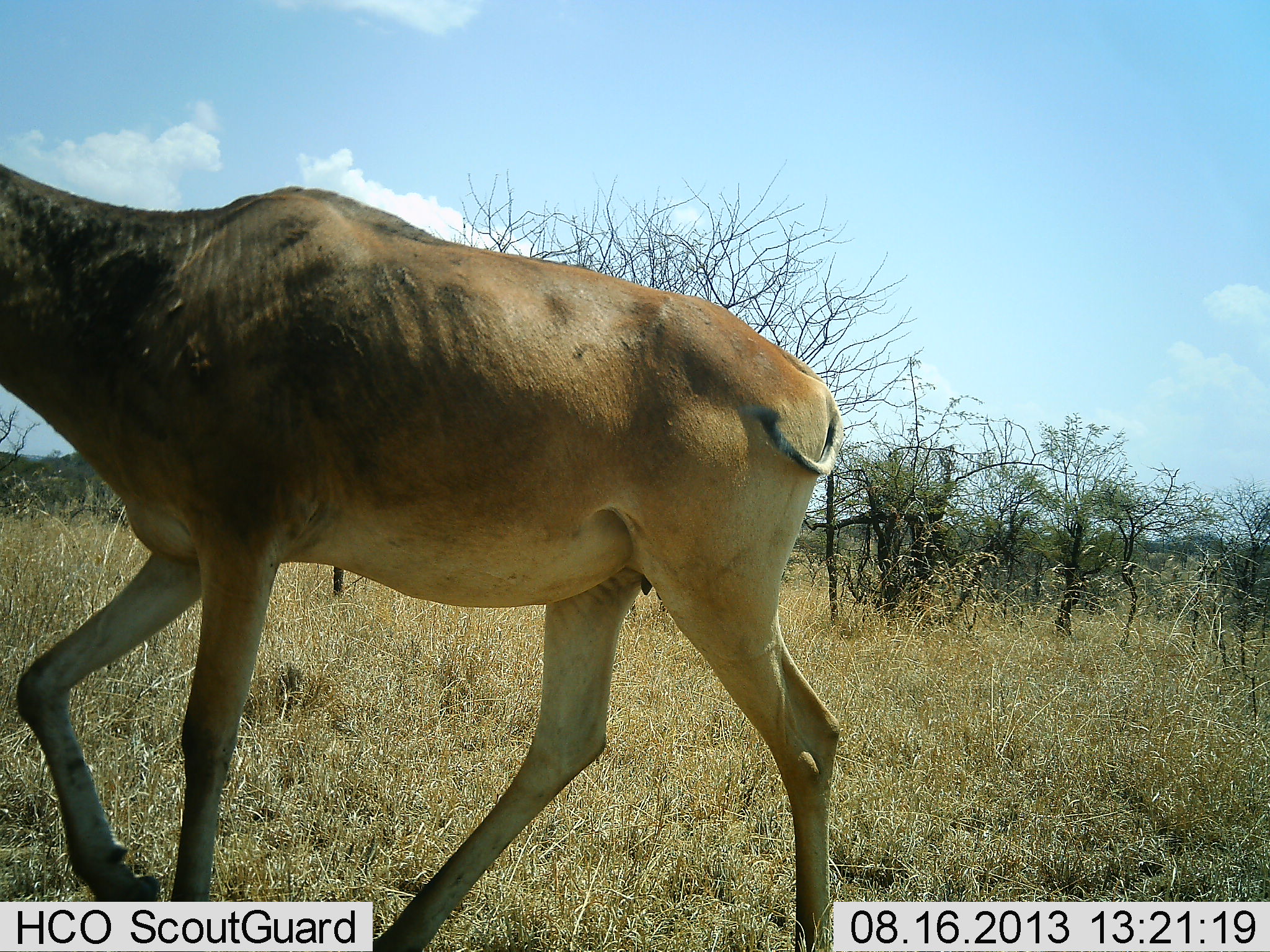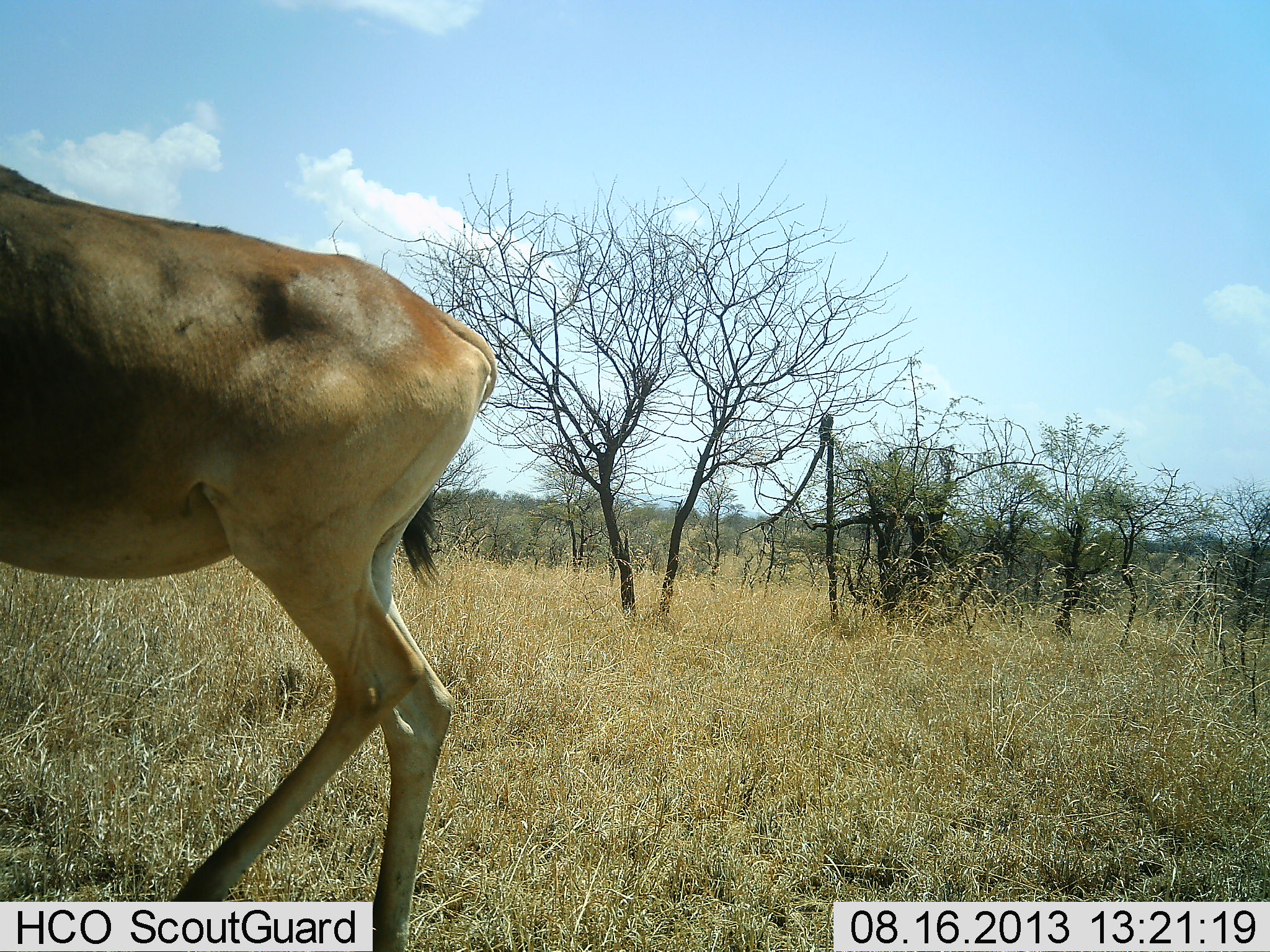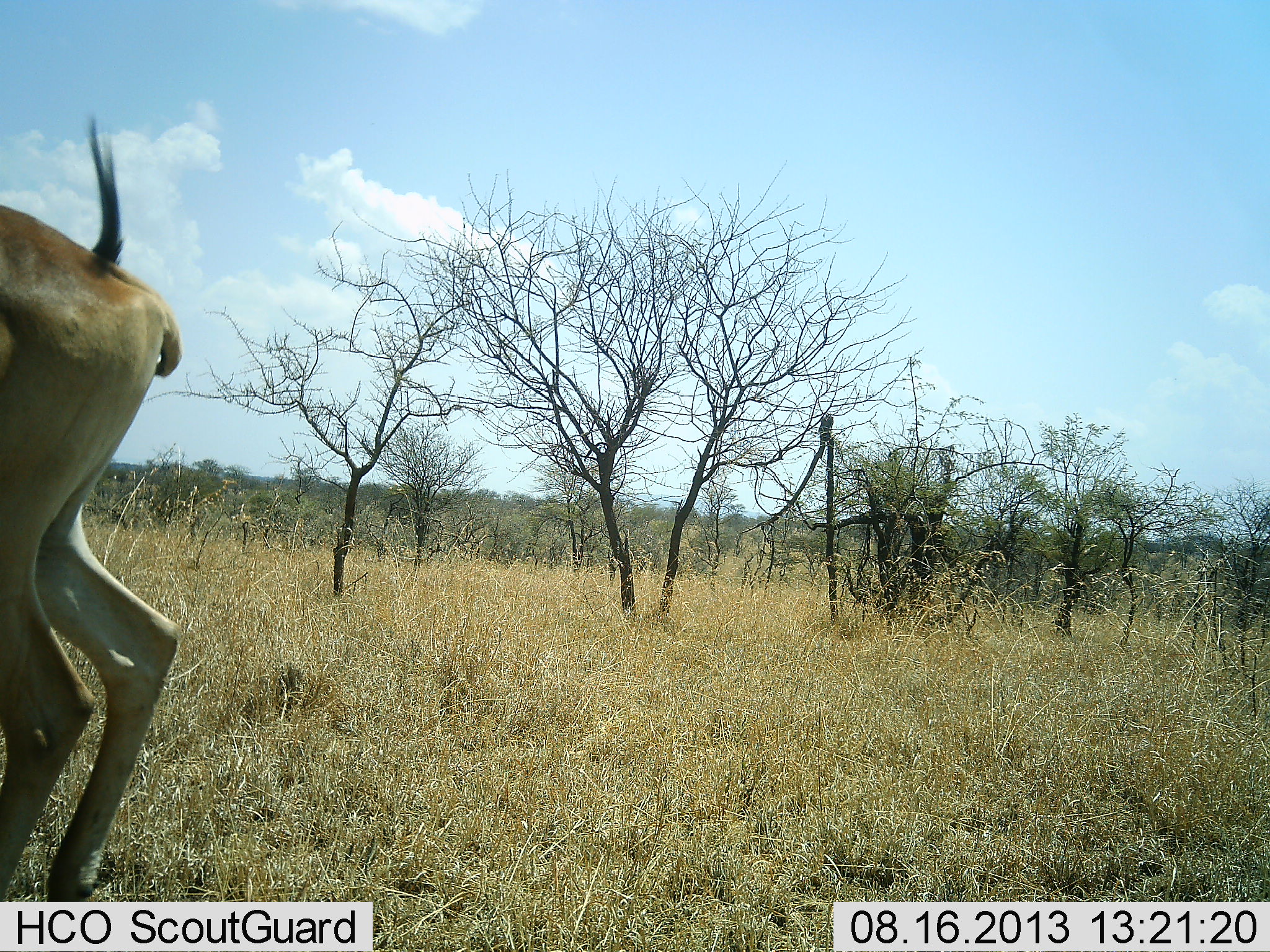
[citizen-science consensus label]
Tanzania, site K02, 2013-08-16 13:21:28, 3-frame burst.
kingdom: Animalia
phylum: Chordata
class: Mammalia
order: Artiodactyla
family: Bovidae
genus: Alcelaphus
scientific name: Alcelaphus buselaphus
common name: hartebeest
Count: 1.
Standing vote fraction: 12%.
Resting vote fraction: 0%.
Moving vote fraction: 88%.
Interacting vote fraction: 0%.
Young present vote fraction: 3%.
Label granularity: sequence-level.